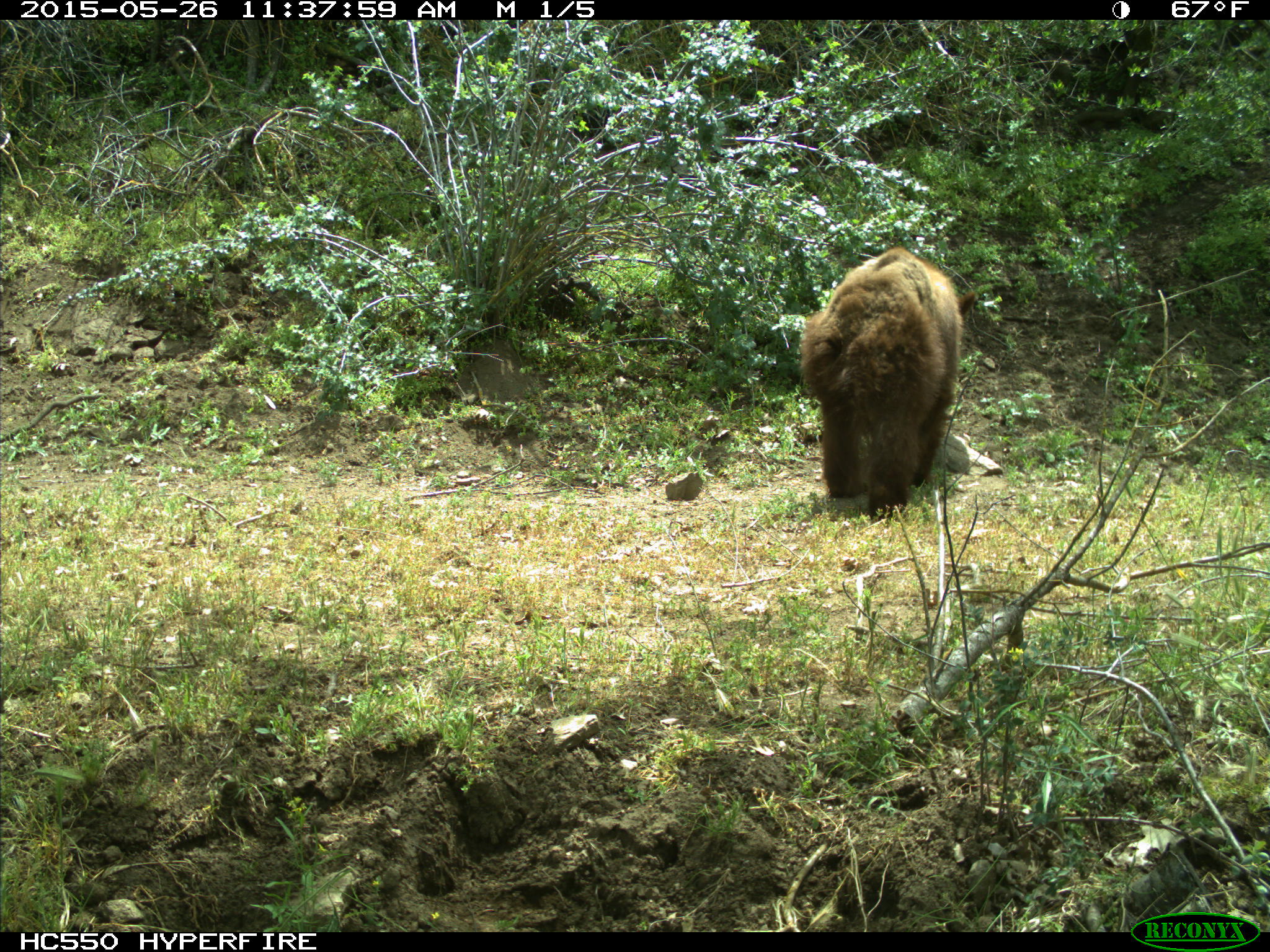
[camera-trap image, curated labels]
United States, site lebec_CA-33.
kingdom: Animalia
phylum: Chordata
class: Mammalia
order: Carnivora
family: Ursidae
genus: Ursus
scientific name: Ursus americanus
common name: american black bear